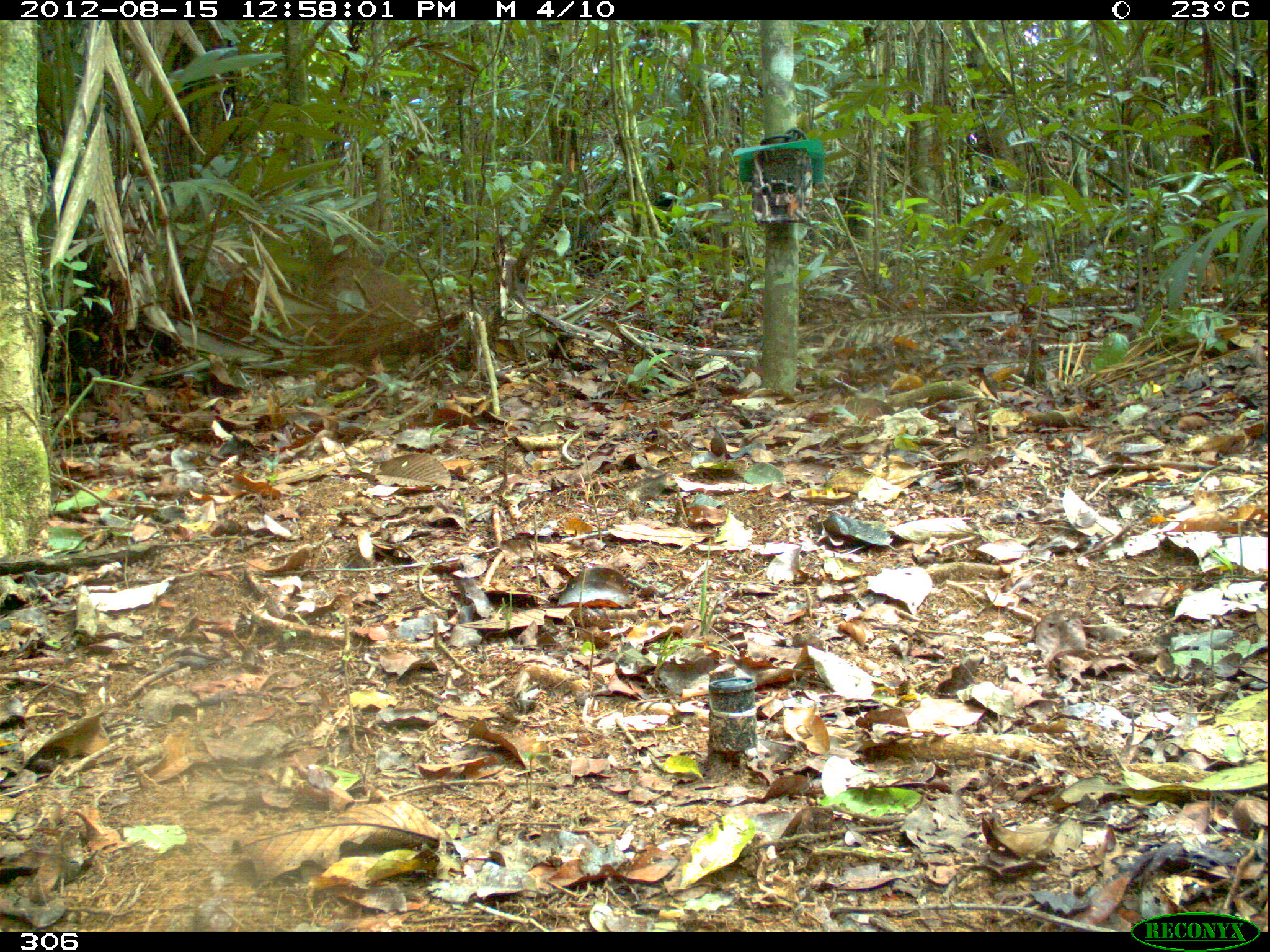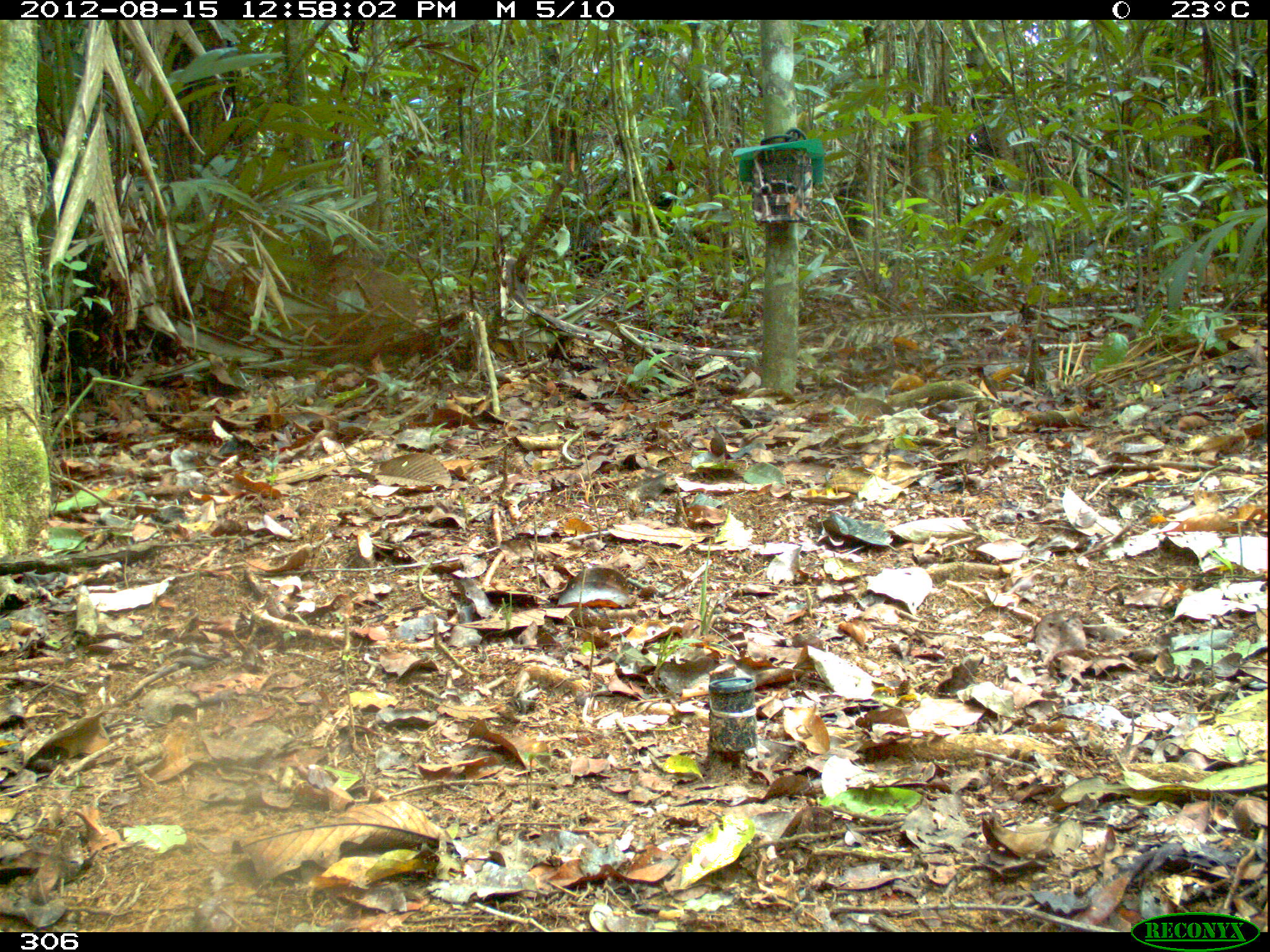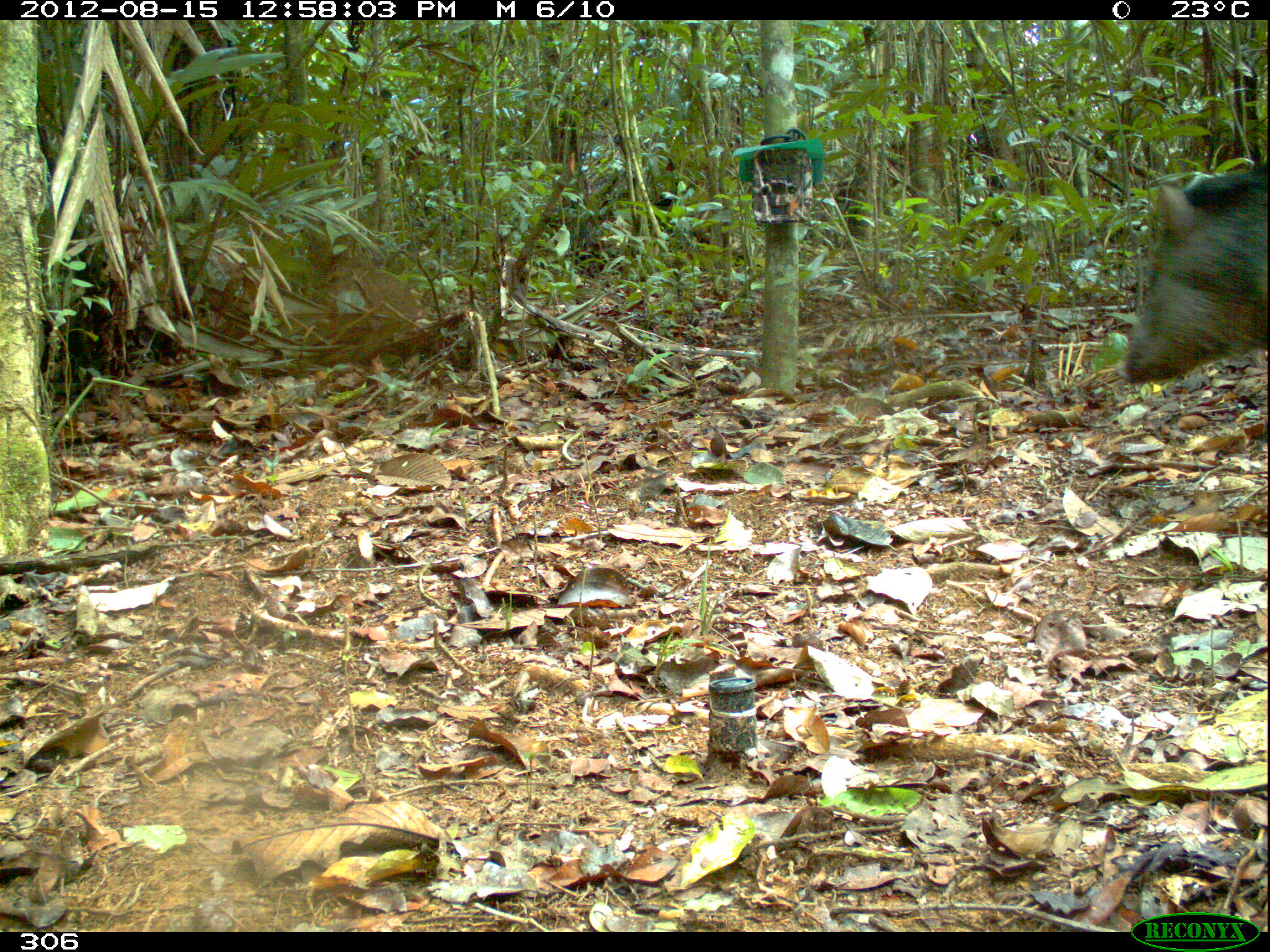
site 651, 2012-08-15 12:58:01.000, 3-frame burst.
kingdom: Animalia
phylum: Chordata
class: Mammalia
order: Artiodactyla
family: Tayassuidae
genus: Pecari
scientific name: Pecari tajacu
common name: collared peccary